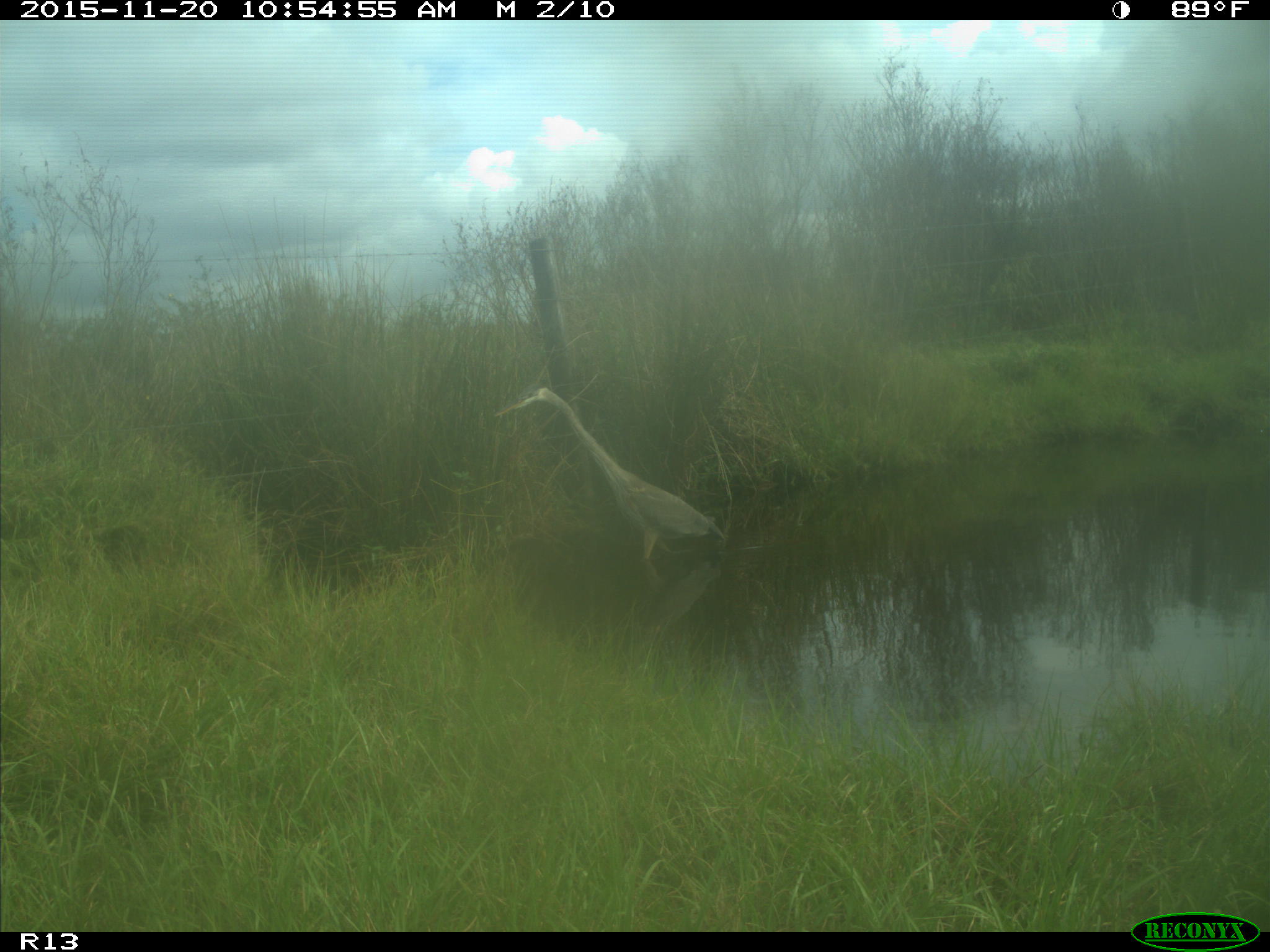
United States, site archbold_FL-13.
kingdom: Animalia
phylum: Chordata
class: Aves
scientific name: Aves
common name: birds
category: unidentified bird